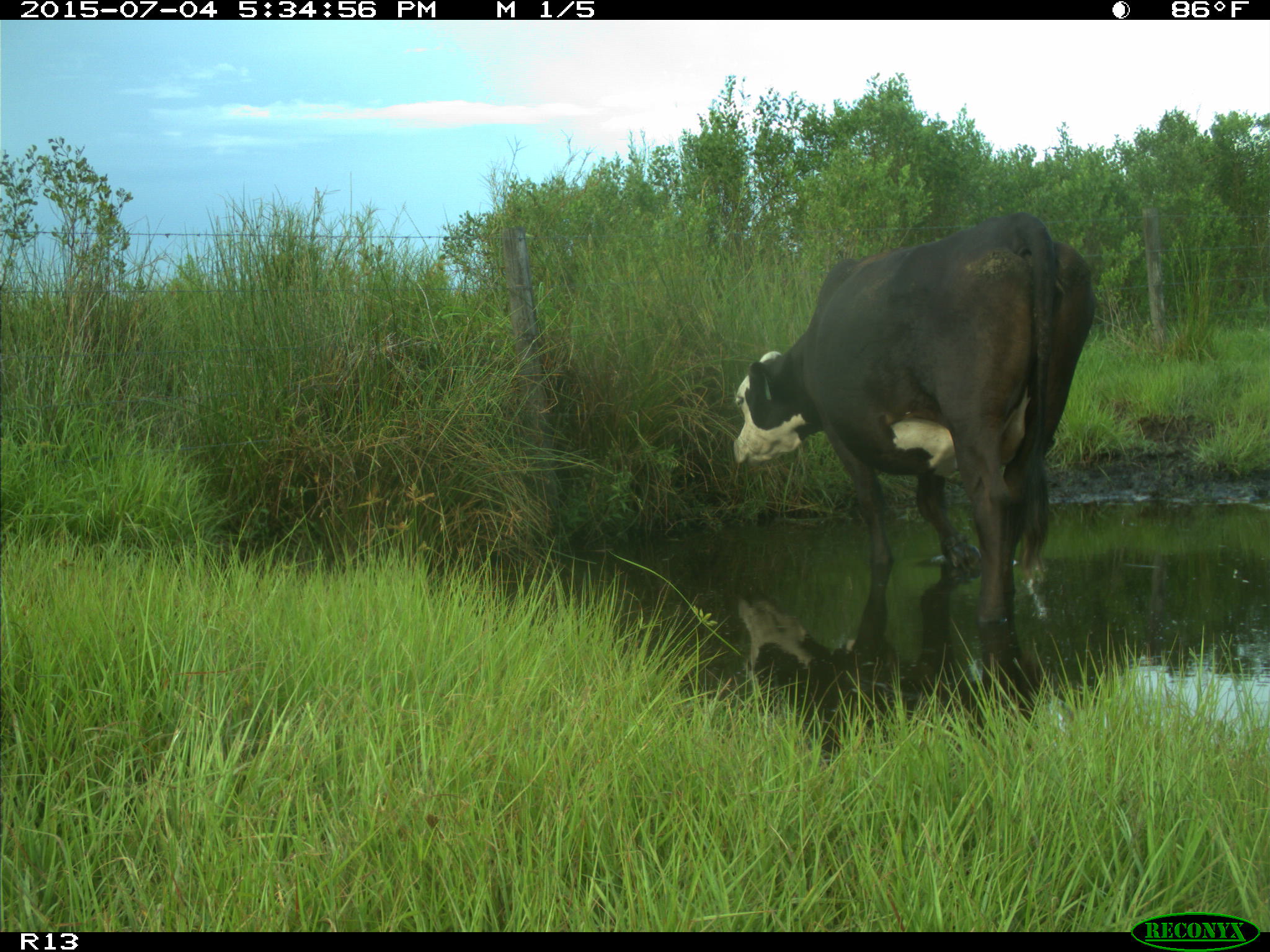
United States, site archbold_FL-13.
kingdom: Animalia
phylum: Chordata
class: Mammalia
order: Artiodactyla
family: Bovidae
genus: Bos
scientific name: Bos taurus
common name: domestic cow